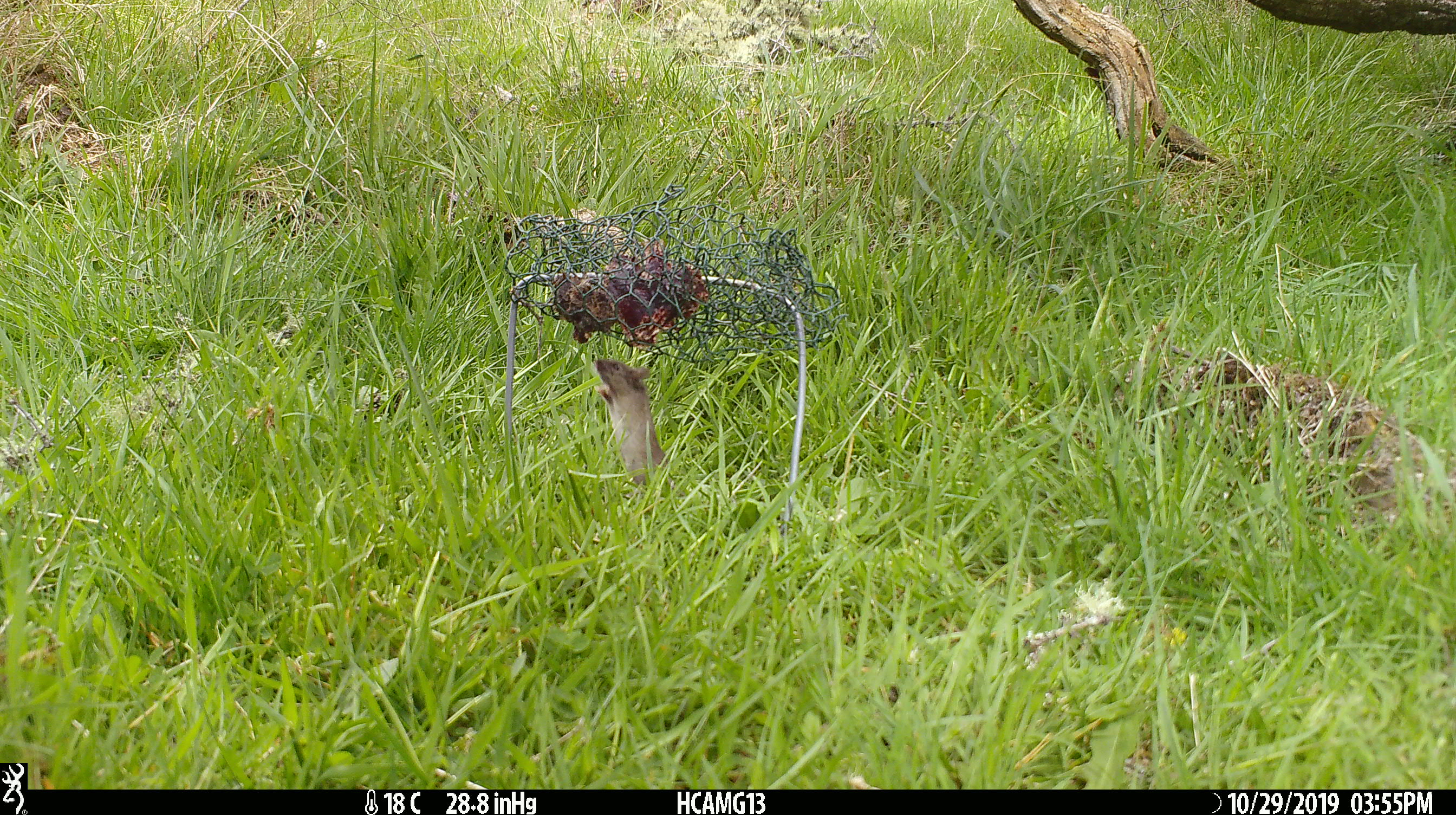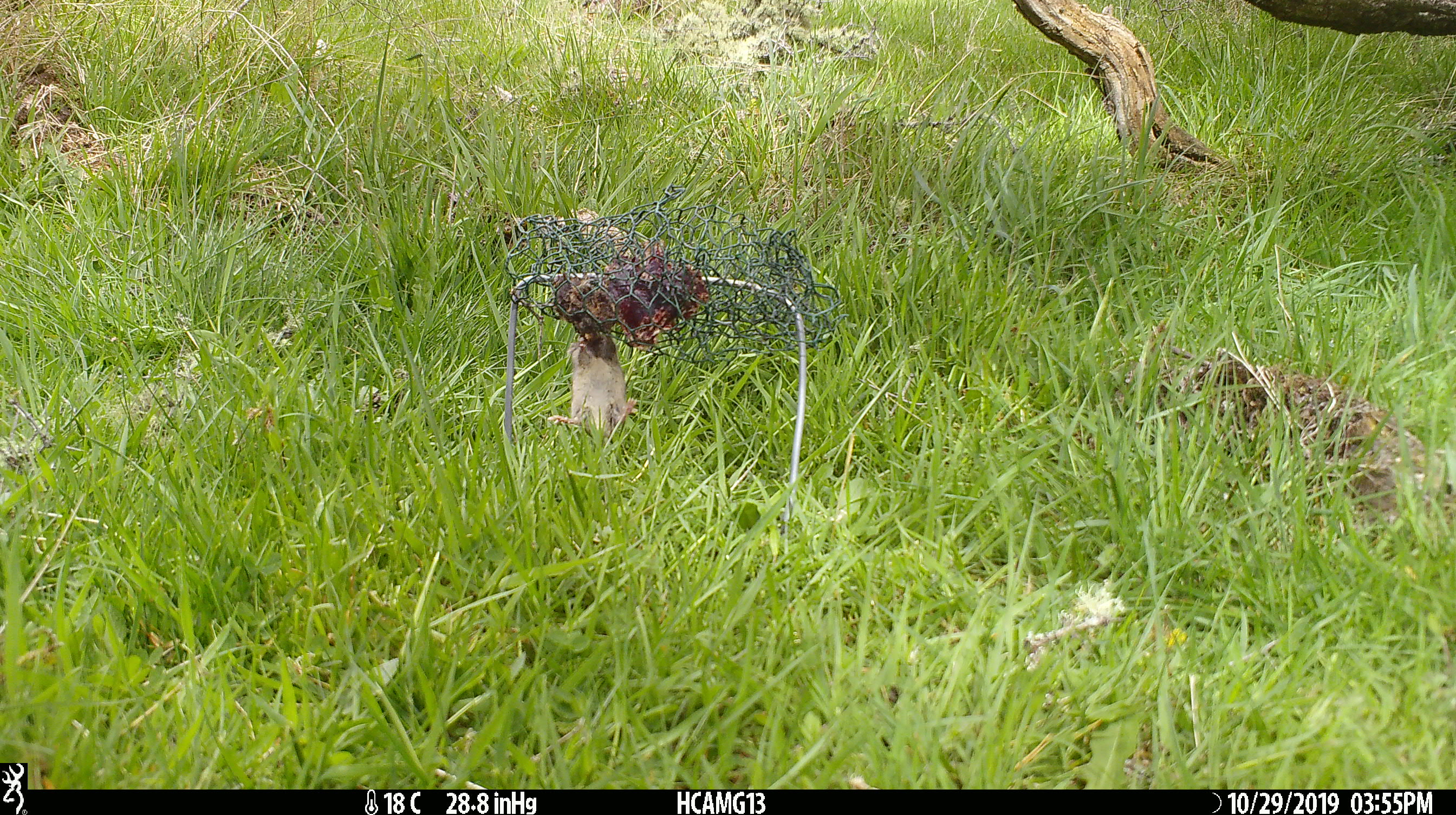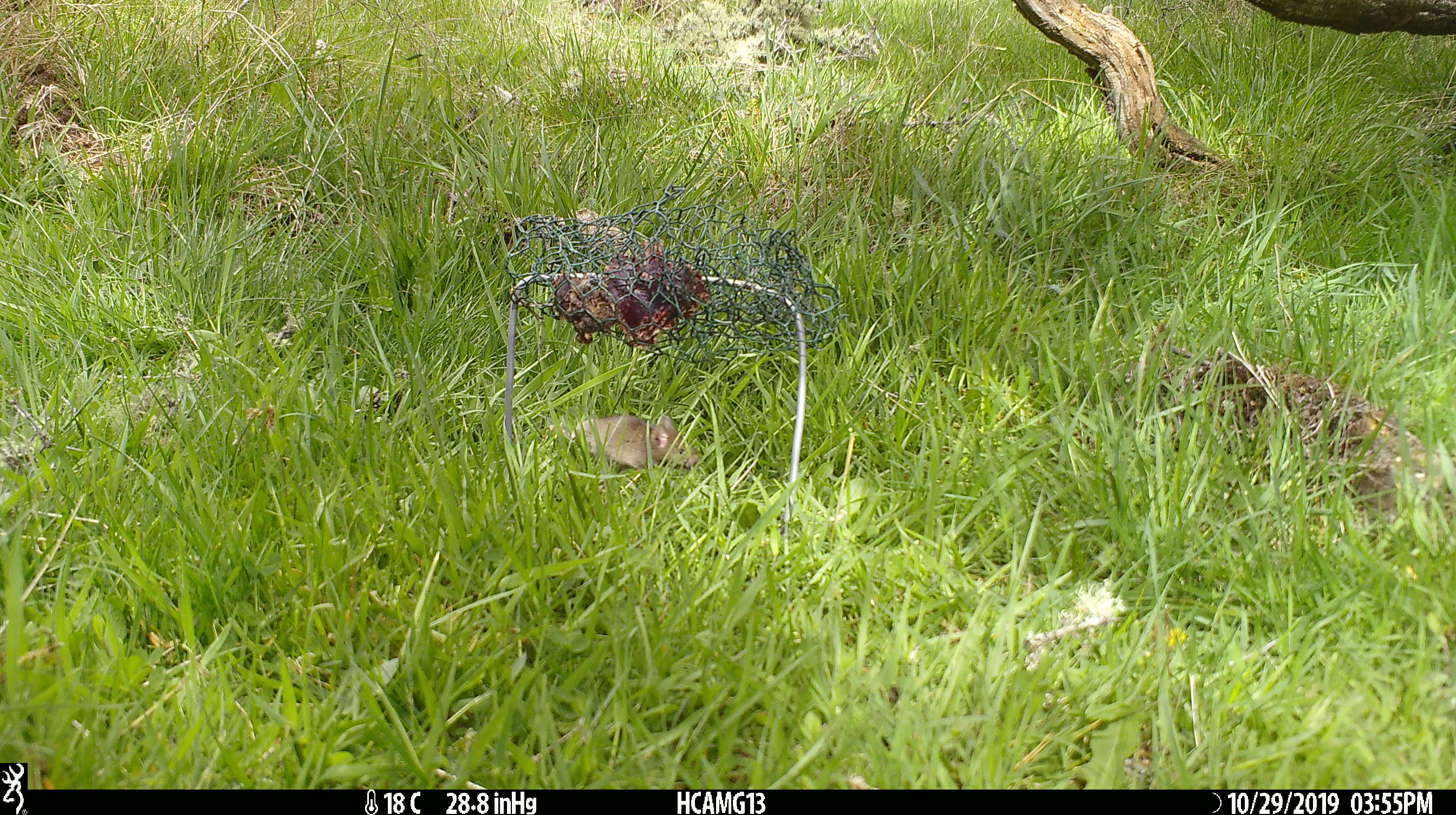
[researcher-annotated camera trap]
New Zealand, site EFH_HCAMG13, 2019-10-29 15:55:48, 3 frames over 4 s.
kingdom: Animalia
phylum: Chordata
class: Mammalia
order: Rodentia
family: Muridae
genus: Mus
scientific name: Mus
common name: mouse